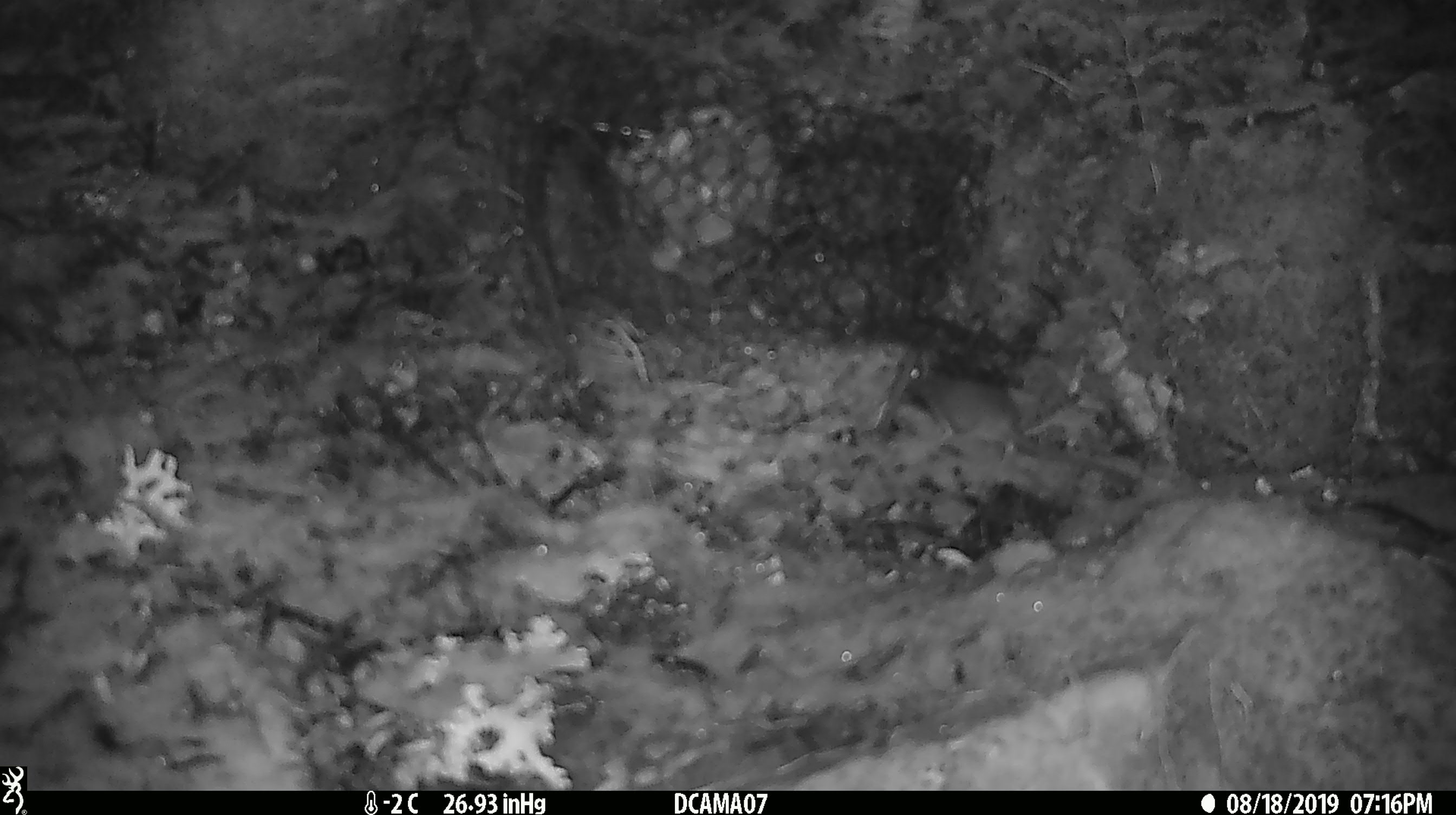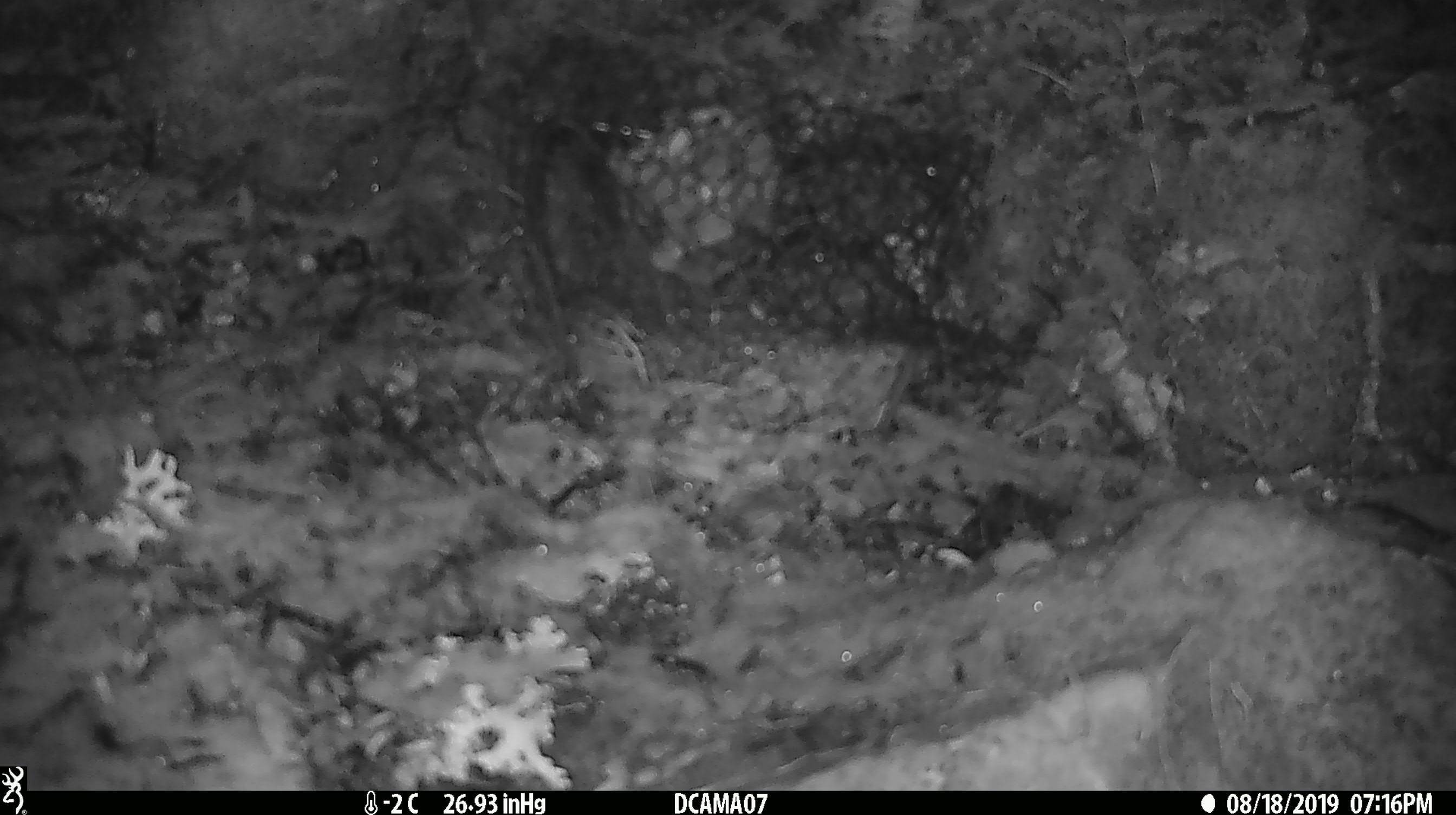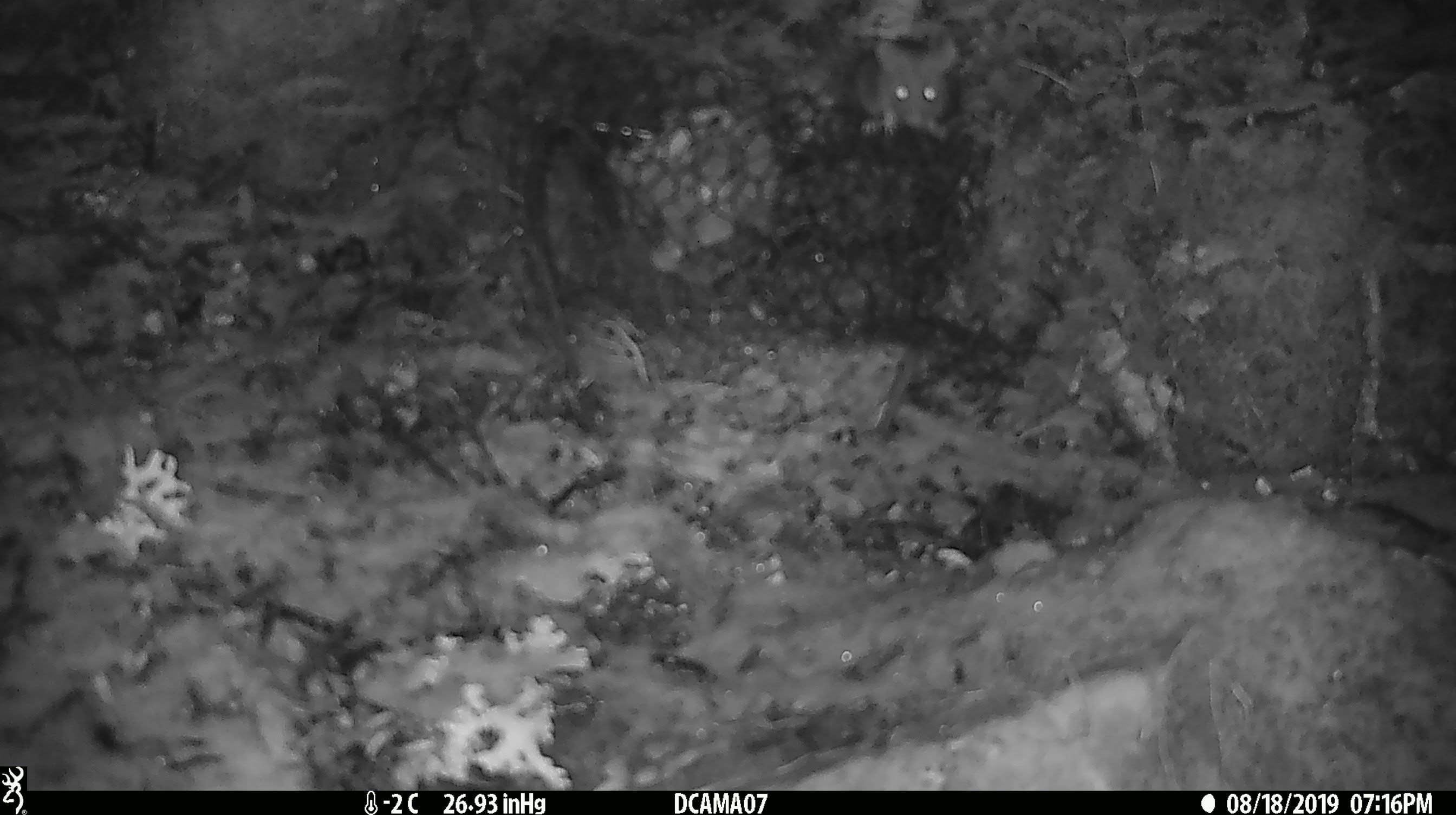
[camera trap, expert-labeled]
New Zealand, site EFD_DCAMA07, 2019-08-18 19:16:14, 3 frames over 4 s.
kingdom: Animalia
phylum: Chordata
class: Mammalia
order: Rodentia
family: Muridae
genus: Mus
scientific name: Mus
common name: mouse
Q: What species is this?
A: Mouse (Mus).